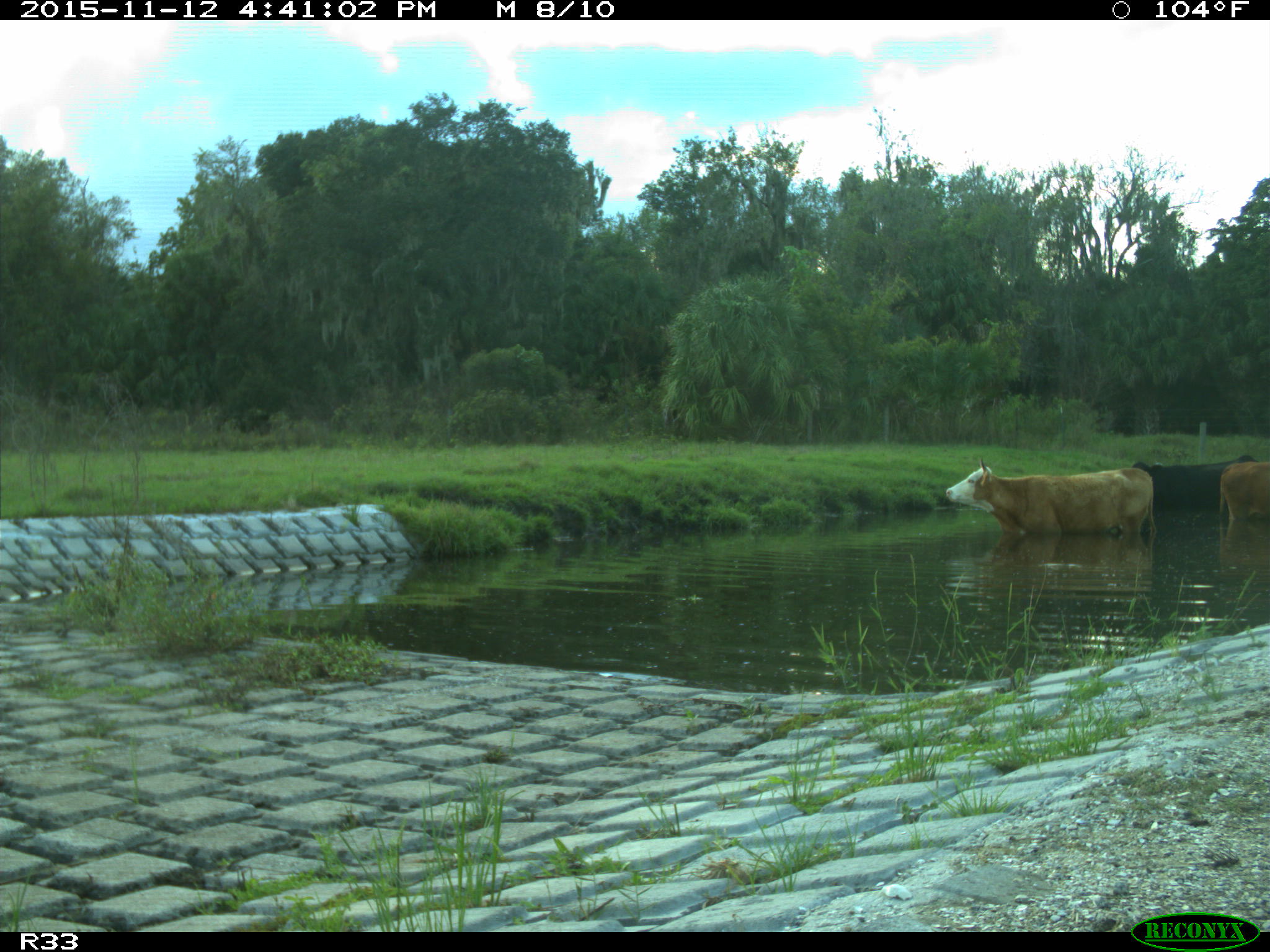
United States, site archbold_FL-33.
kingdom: Animalia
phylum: Chordata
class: Mammalia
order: Artiodactyla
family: Bovidae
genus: Bos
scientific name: Bos taurus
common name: domestic cow